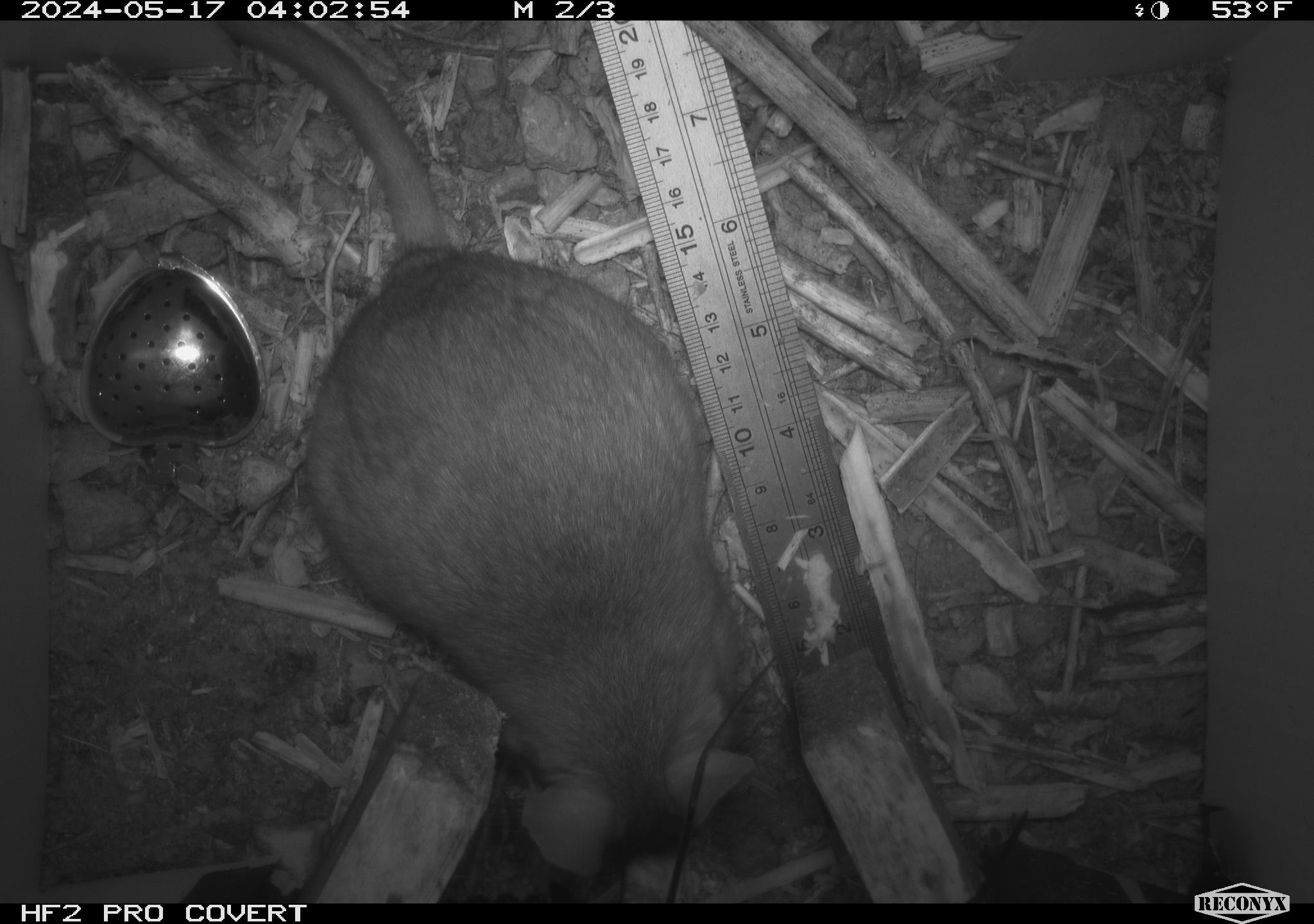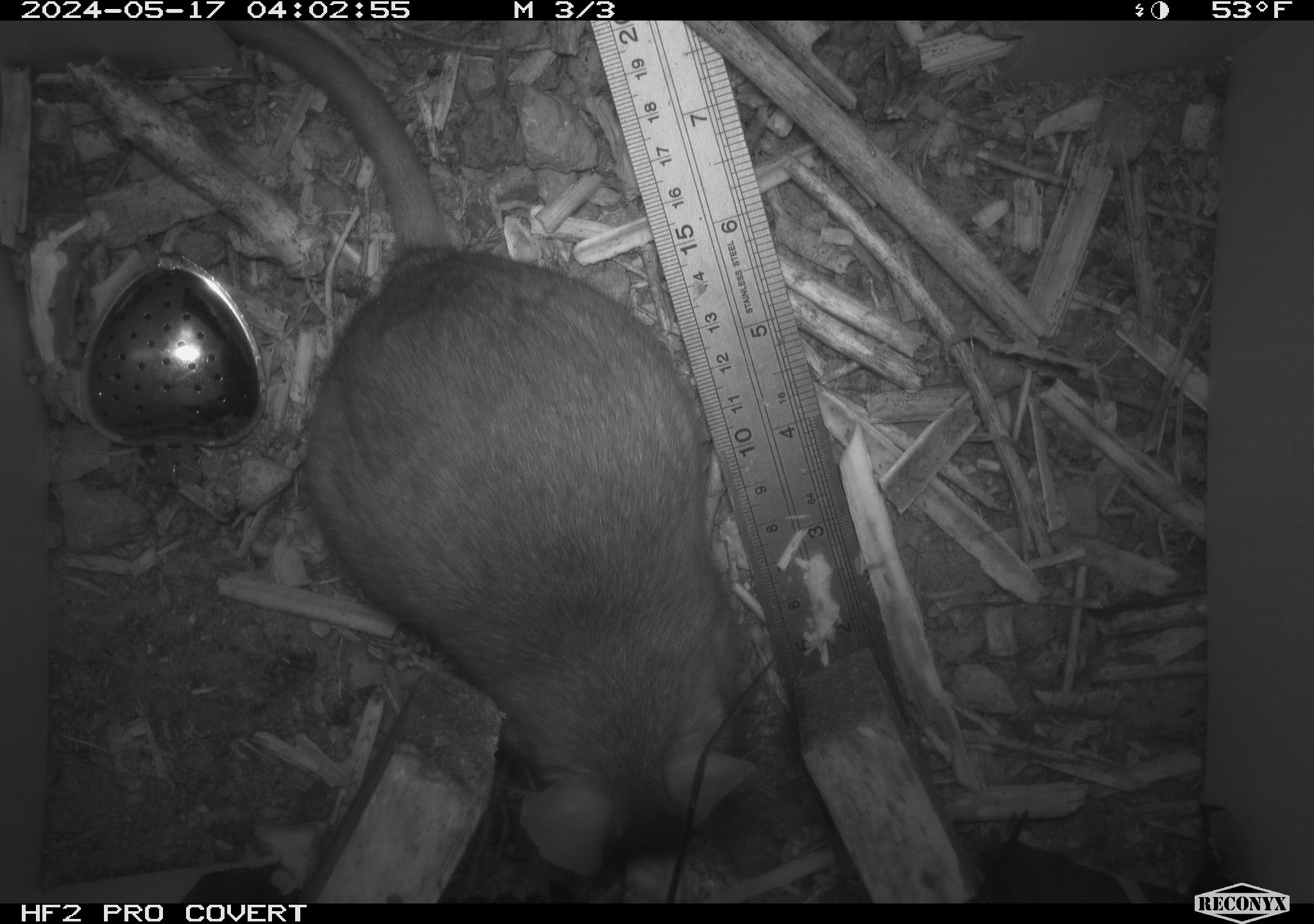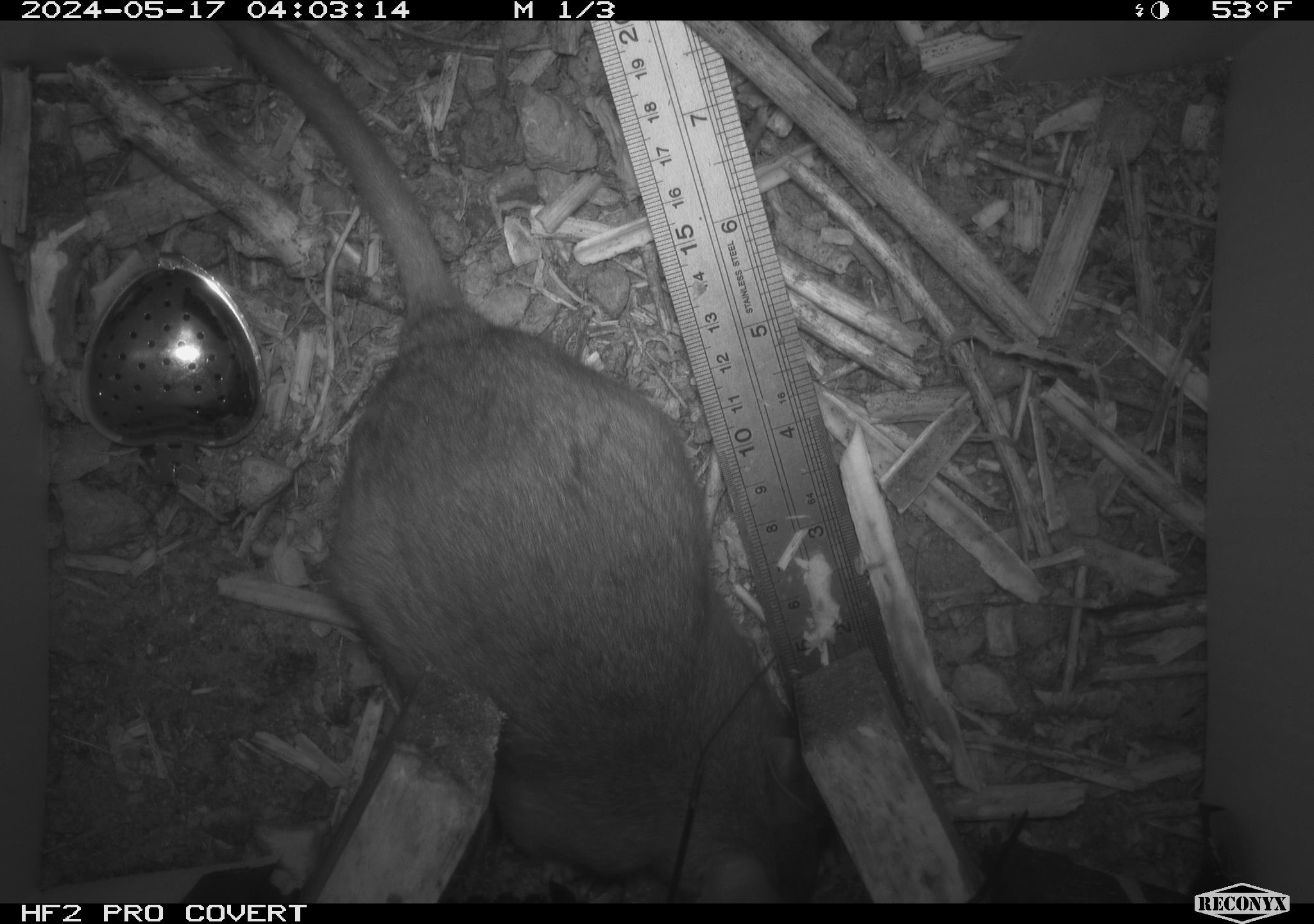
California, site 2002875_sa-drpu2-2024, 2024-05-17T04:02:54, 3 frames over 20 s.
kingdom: Animalia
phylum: Chordata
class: Mammalia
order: Rodentia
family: Cricetidae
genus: Neotoma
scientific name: Neotoma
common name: pack rat or woodrat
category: neotoma species